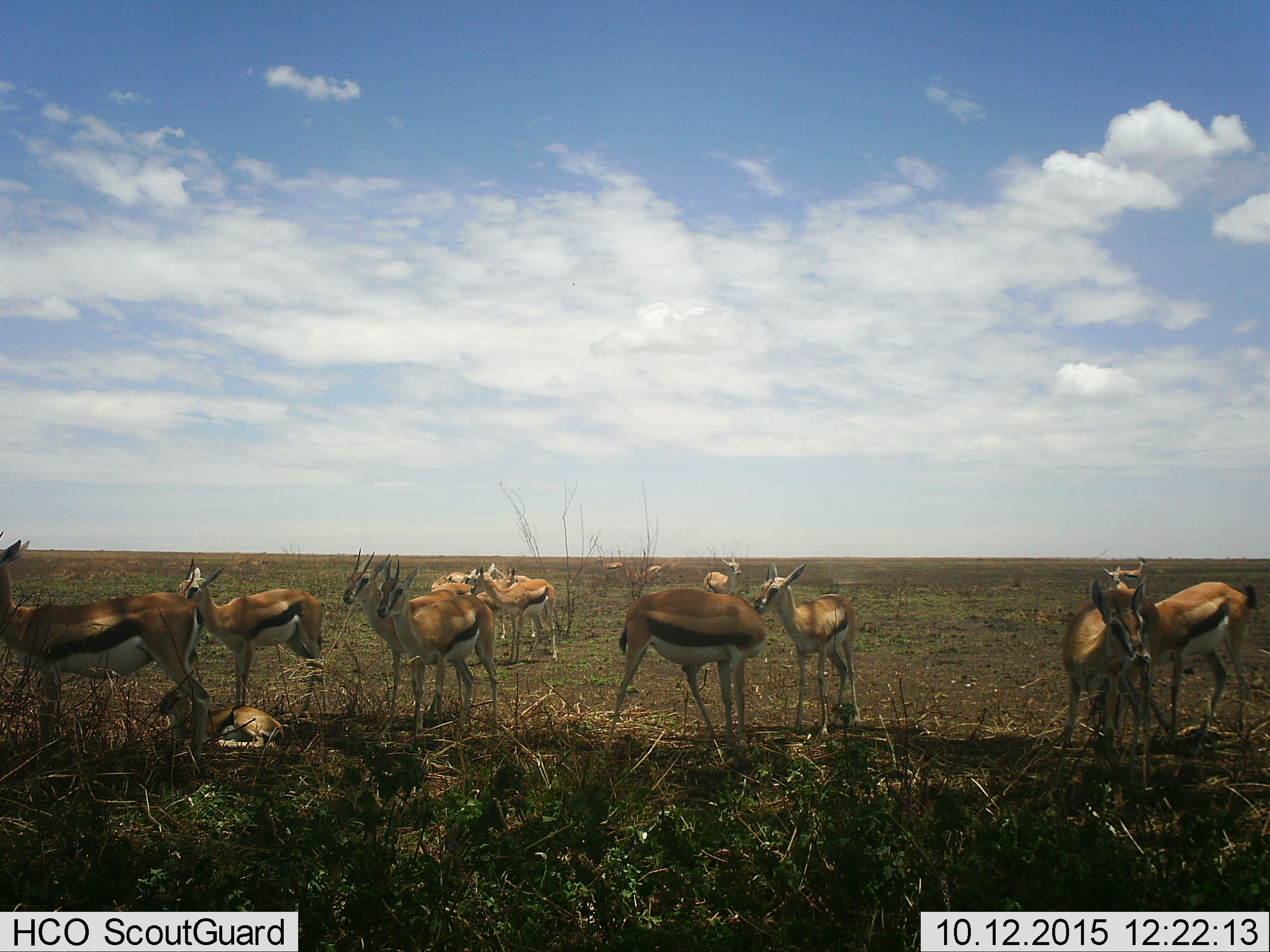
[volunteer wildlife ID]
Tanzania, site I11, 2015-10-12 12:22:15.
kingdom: Animalia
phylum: Chordata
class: Mammalia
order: Artiodactyla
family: Bovidae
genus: Eudorcas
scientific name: Eudorcas thomsonii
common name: thomson's gazelle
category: gazellethomsons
Gazellethomsons (thomson's gazelle) (Eudorcas thomsonii), count 11-50. Behavior (volunteer vote fractions): standing 78%, resting 78%, moving 22%, interacting 22%. Young present (vote fraction): 22%. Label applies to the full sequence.